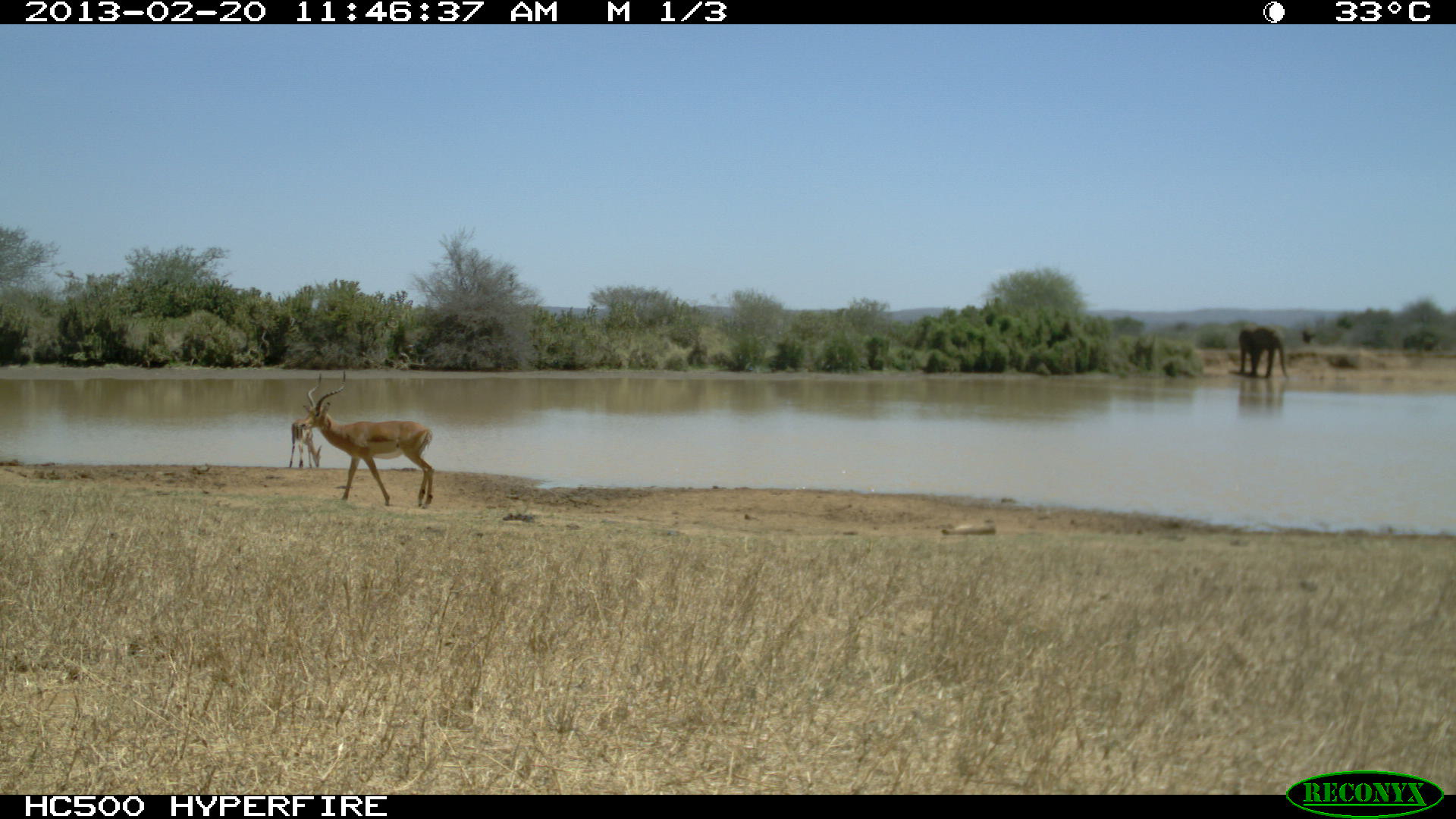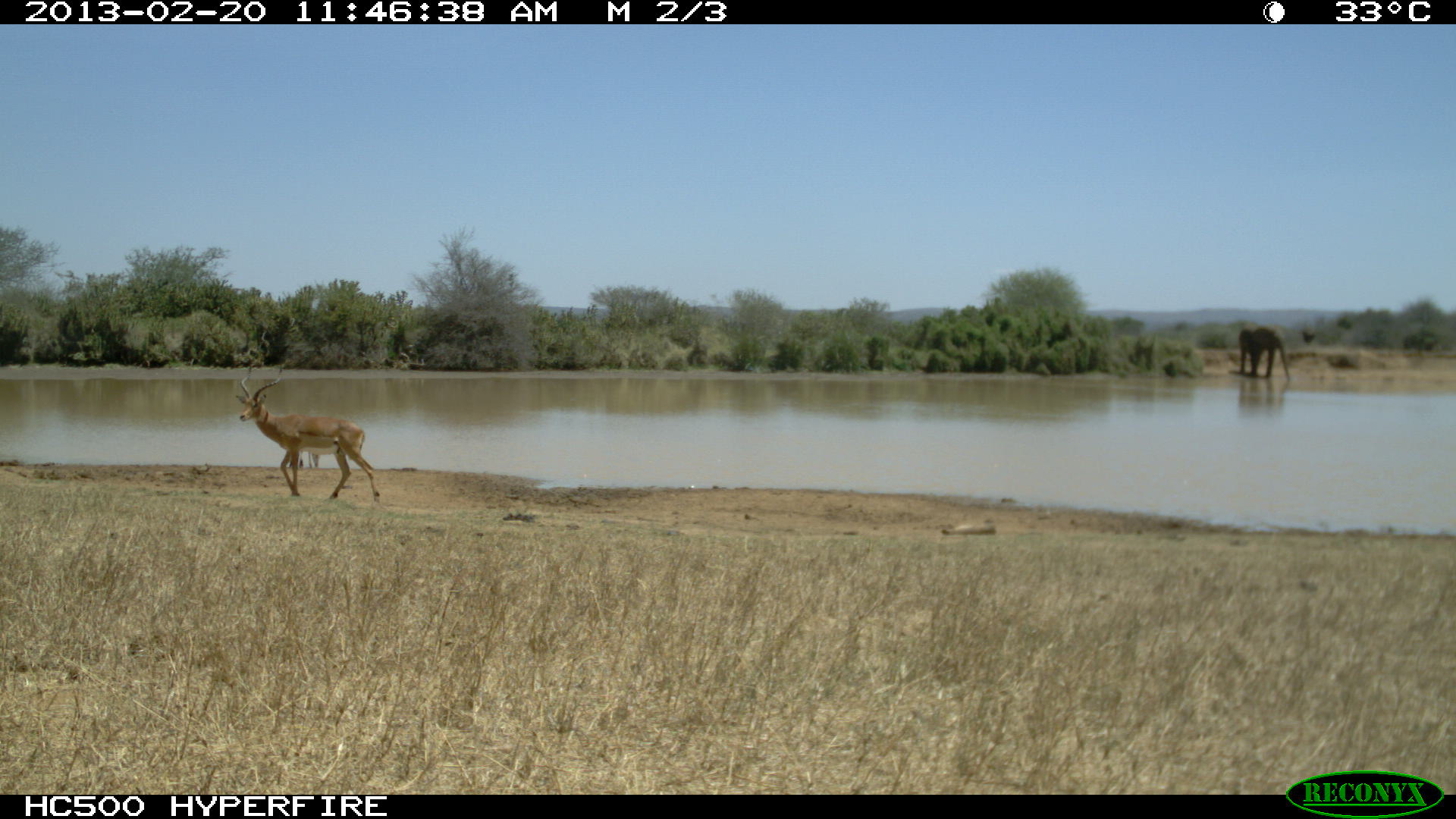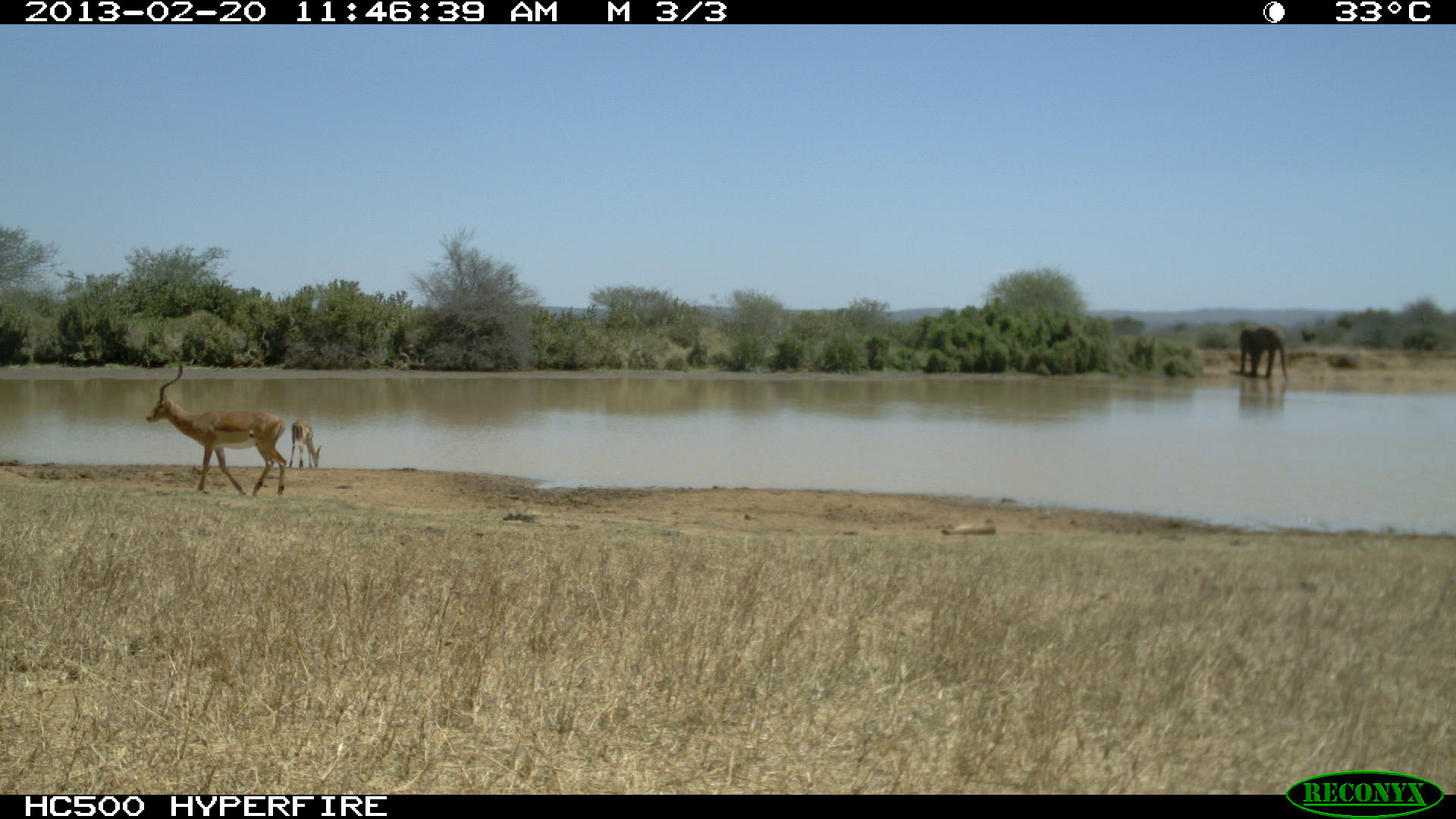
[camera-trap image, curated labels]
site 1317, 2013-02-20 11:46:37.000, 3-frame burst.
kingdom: Animalia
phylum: Chordata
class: Mammalia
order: Artiodactyla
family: Bovidae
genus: Aepyceros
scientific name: Aepyceros melampus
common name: impala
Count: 6.